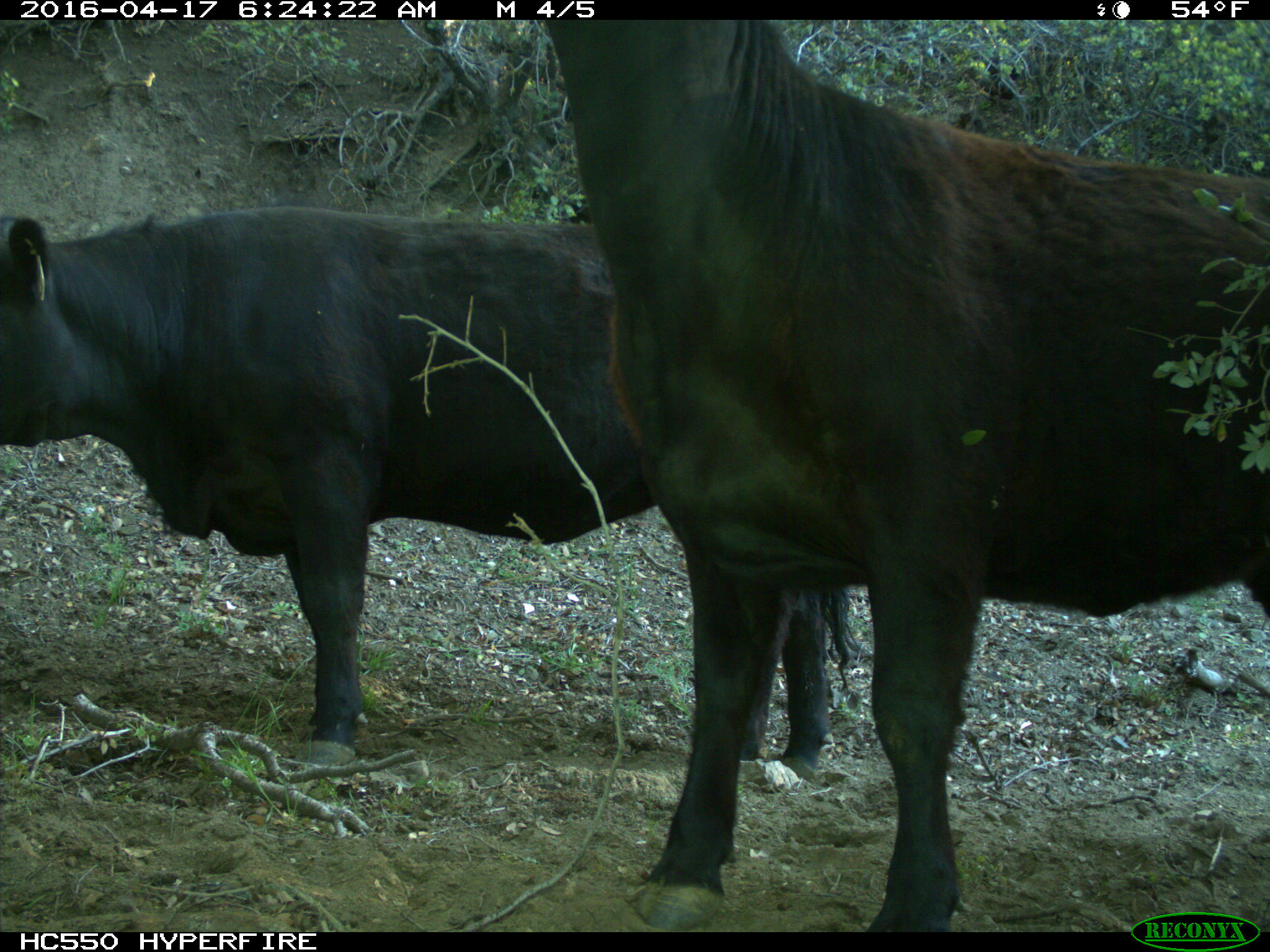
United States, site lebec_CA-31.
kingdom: Animalia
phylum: Chordata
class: Mammalia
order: Artiodactyla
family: Bovidae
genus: Bos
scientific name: Bos taurus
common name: domestic cow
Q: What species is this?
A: Bos taurus (domestic cow).